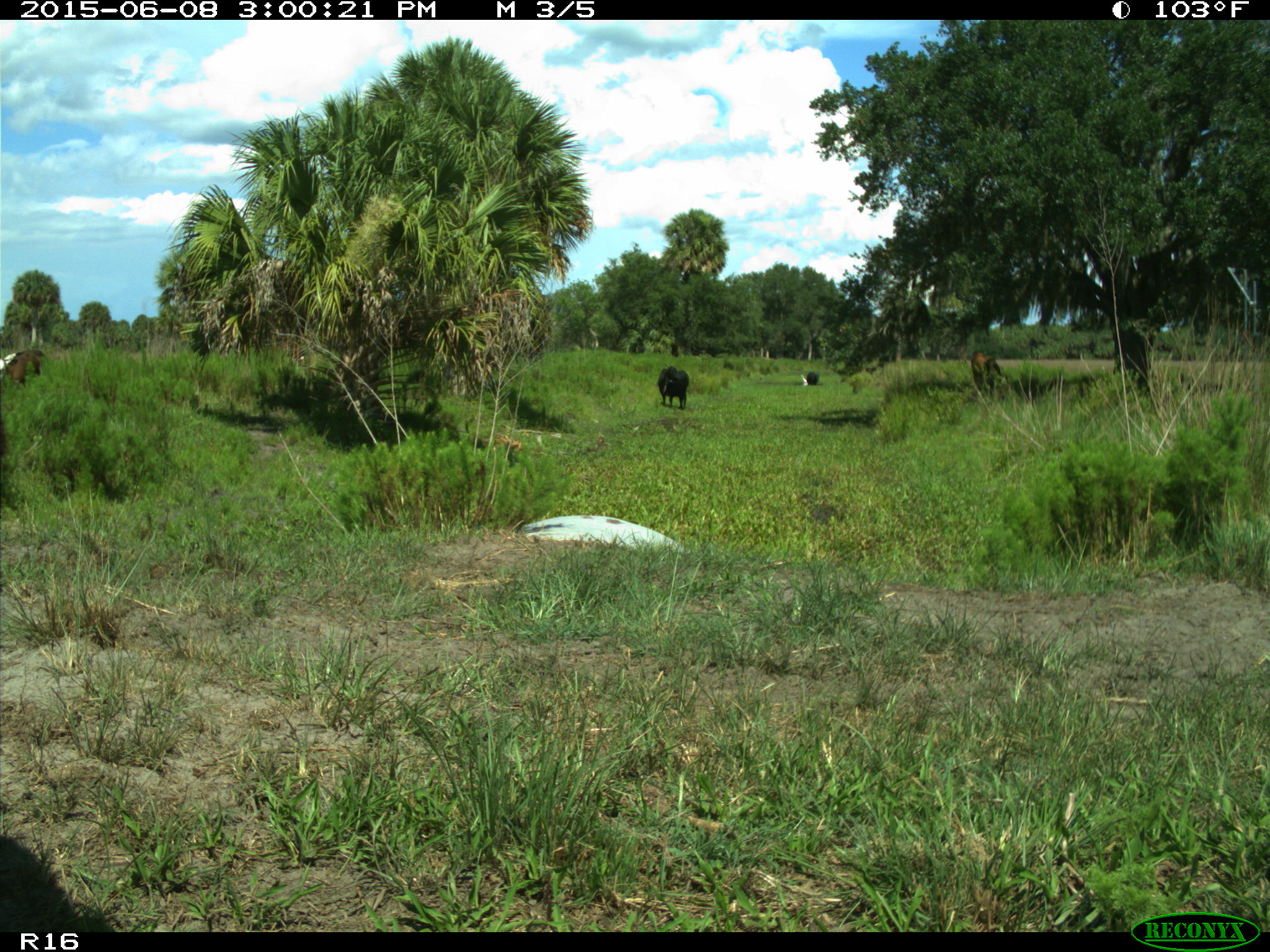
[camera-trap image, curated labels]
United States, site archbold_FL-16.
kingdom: Animalia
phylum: Chordata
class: Mammalia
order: Artiodactyla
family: Bovidae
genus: Bos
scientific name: Bos taurus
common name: domestic cow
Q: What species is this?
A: Bos taurus (domestic cow).